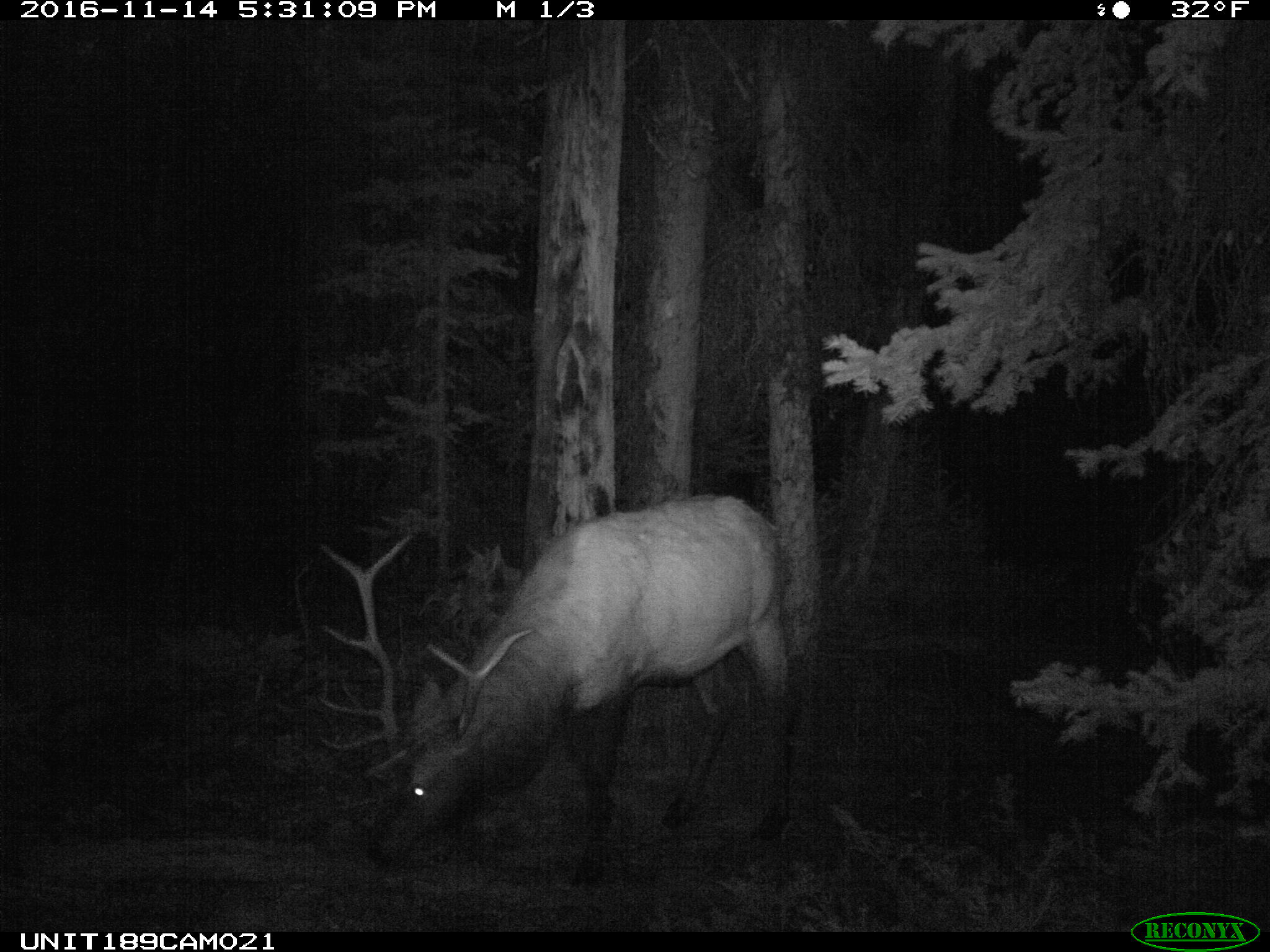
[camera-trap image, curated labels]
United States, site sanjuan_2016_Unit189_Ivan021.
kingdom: Animalia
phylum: Chordata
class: Mammalia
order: Artiodactyla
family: Cervidae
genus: Cervus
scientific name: Cervus elaphus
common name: red deer